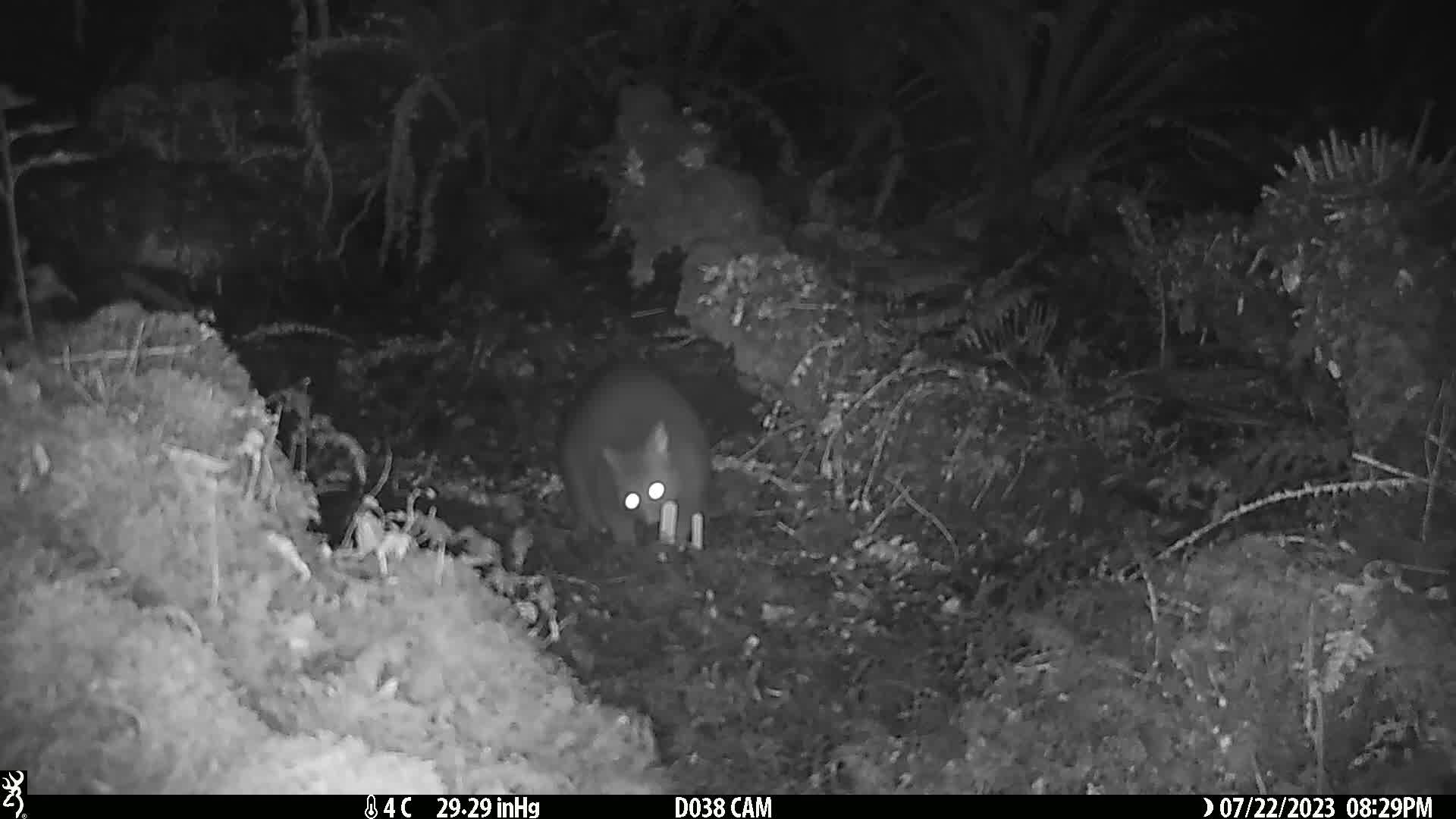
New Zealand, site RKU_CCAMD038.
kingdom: Animalia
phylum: Chordata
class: Mammalia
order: Diprotodontia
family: Phalangeridae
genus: Trichosurus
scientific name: Trichosurus vulpecula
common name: common brushtail possum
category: possum